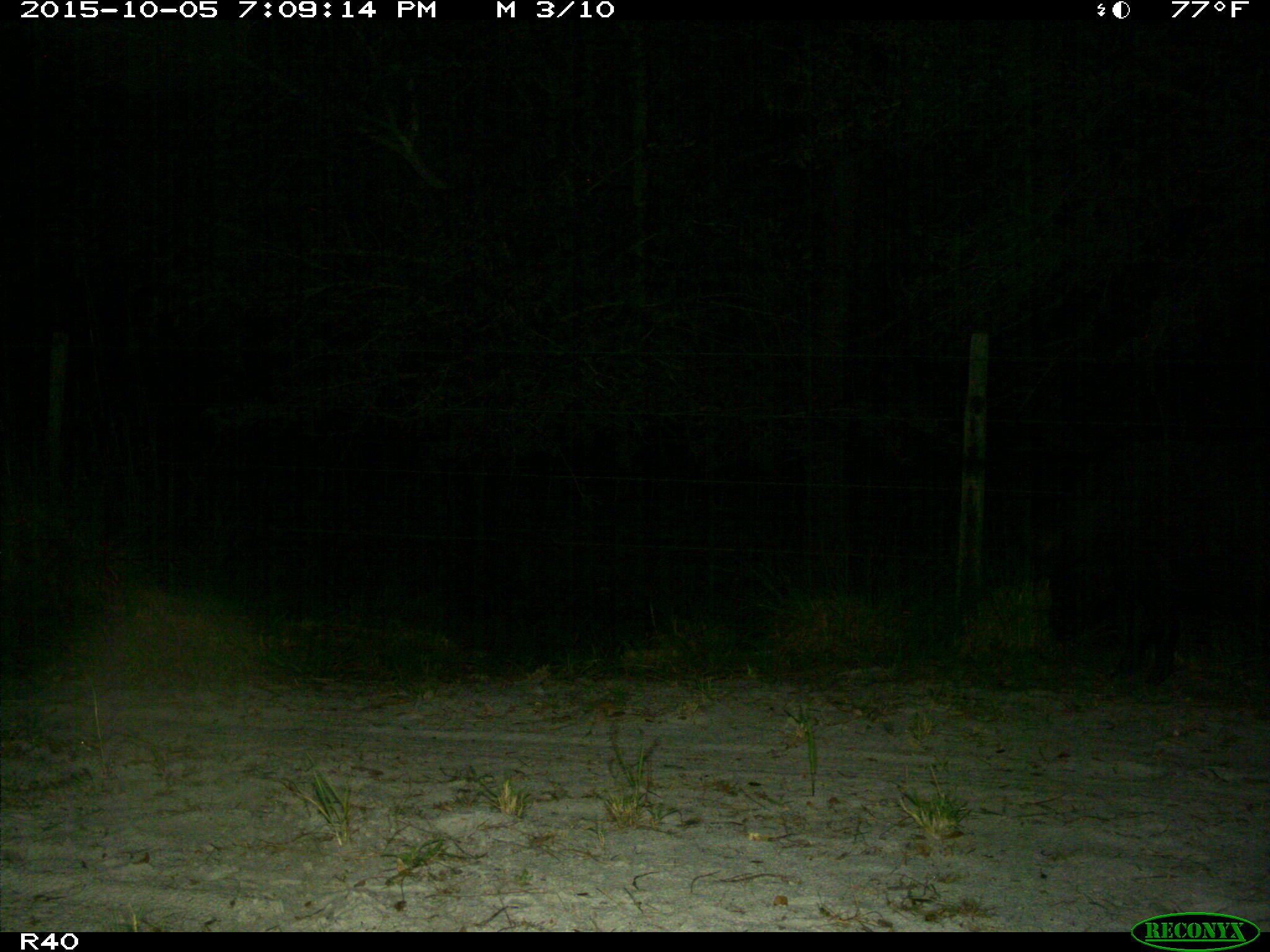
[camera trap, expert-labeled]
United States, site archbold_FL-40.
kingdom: Animalia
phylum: Chordata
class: Mammalia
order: Artiodactyla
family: Suidae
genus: Sus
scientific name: Sus scrofa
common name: wild boar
Sus scrofa (wild boar).